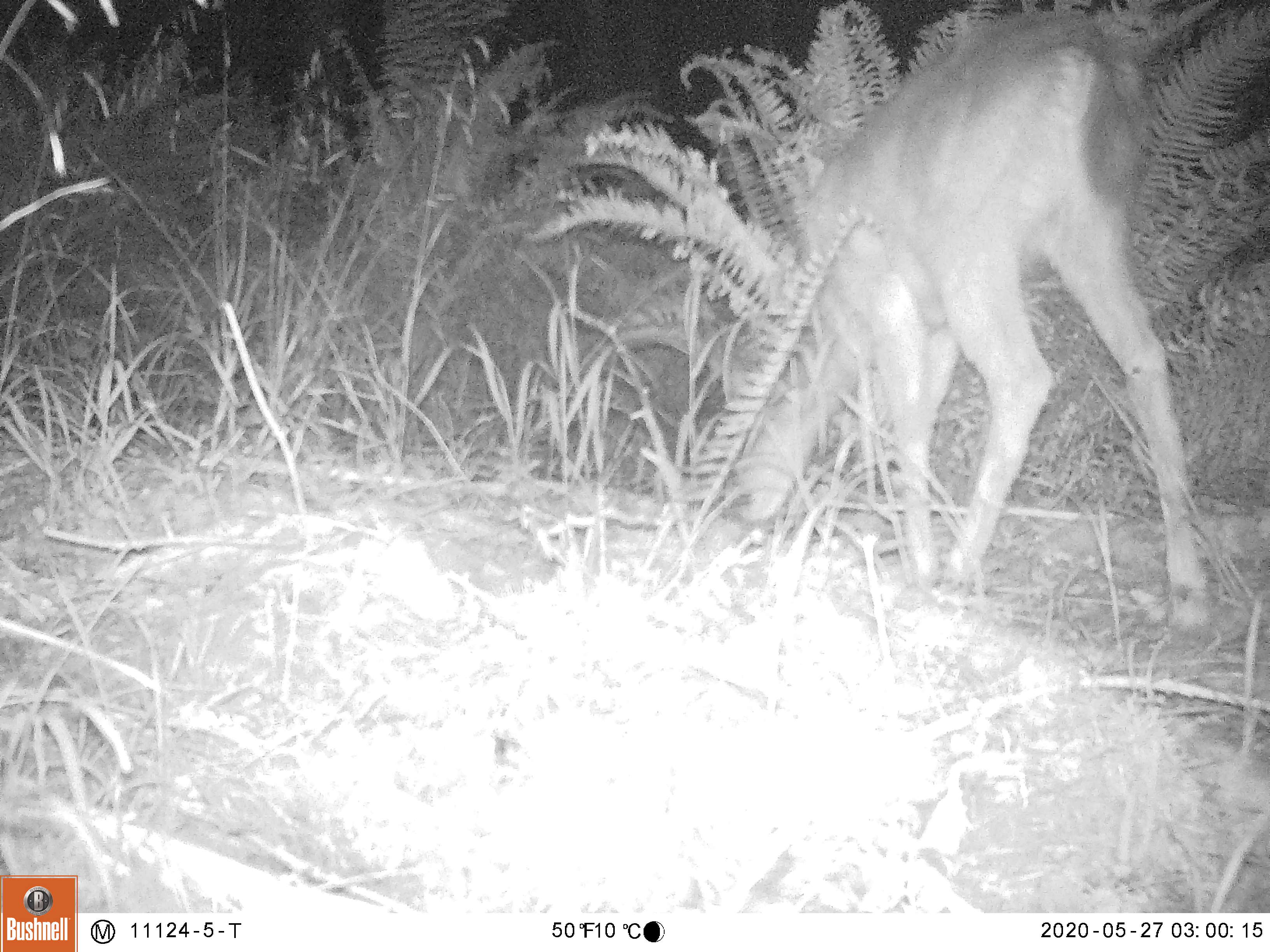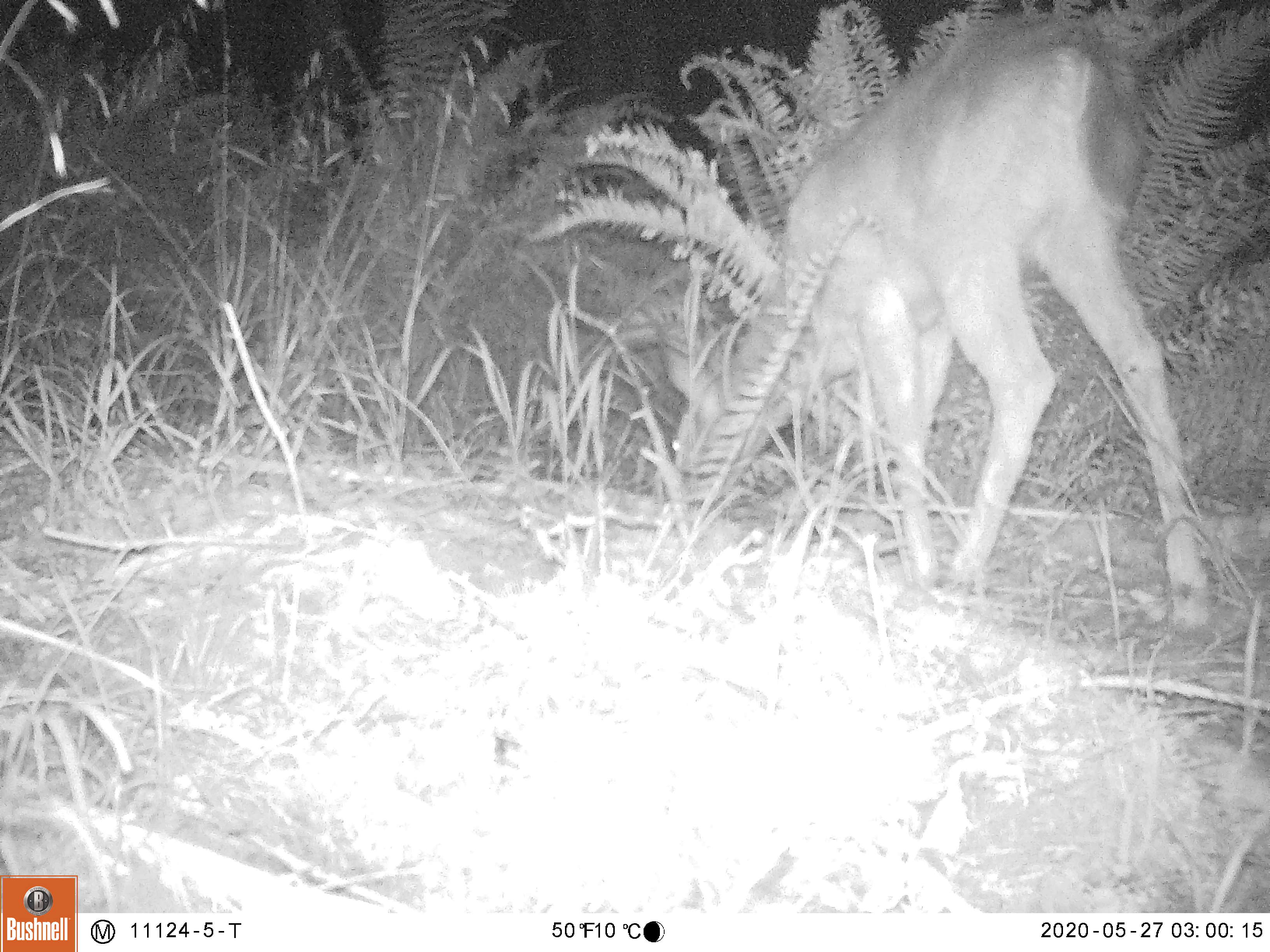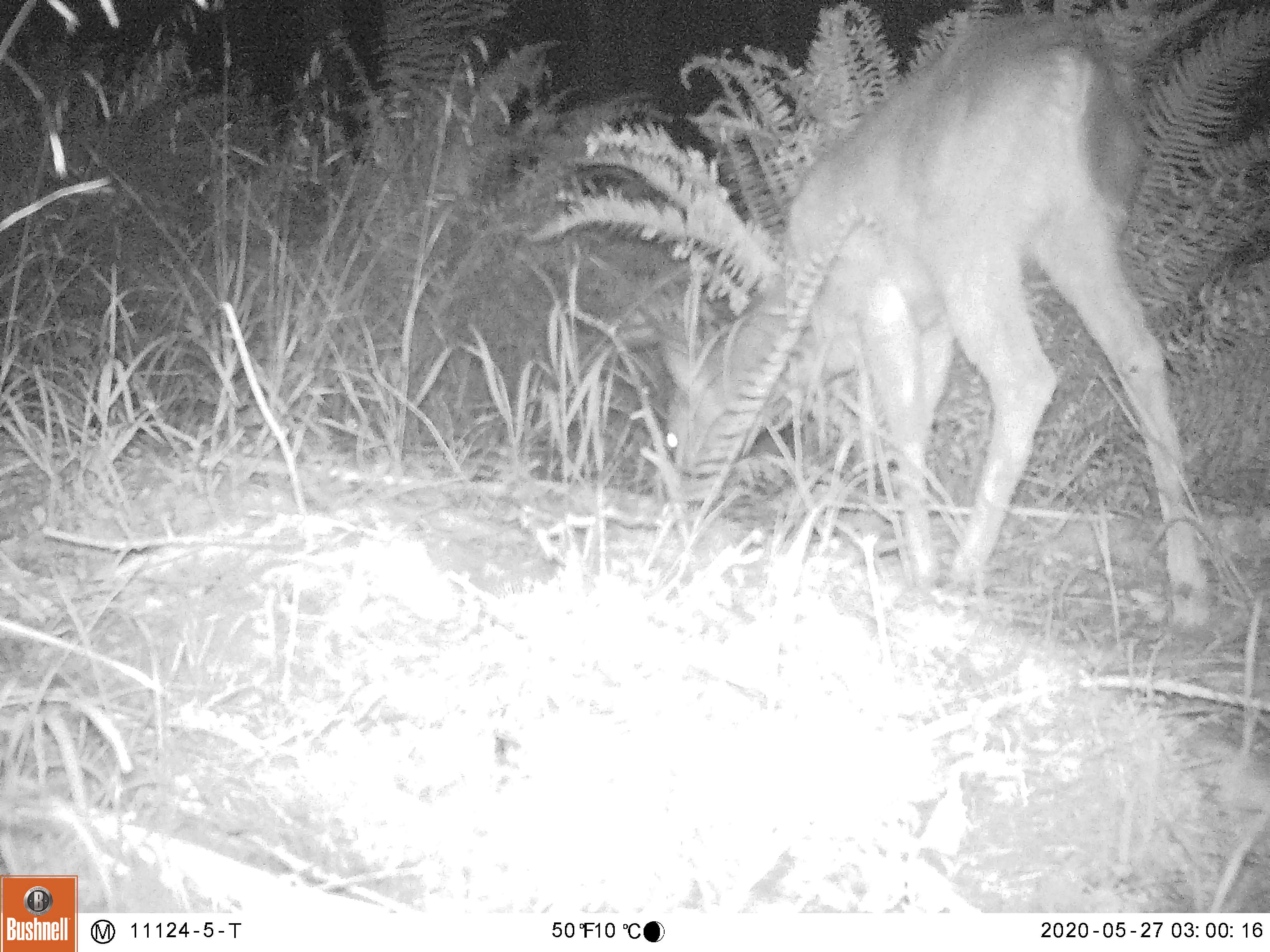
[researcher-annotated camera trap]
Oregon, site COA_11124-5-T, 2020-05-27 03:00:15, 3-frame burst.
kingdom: Animalia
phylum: Chordata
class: Mammalia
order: Artiodactyla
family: Cervidae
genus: Odocoileus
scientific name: Odocoileus hemionus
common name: black-tailed deer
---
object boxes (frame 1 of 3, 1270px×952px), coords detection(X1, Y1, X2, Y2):
black-tailed deer: detection(706, 3, 1224, 644)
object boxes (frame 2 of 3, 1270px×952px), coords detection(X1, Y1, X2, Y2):
black-tailed deer: detection(642, 1, 1220, 640)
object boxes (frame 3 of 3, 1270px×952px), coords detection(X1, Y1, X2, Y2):
black-tailed deer: detection(651, 0, 1222, 643)